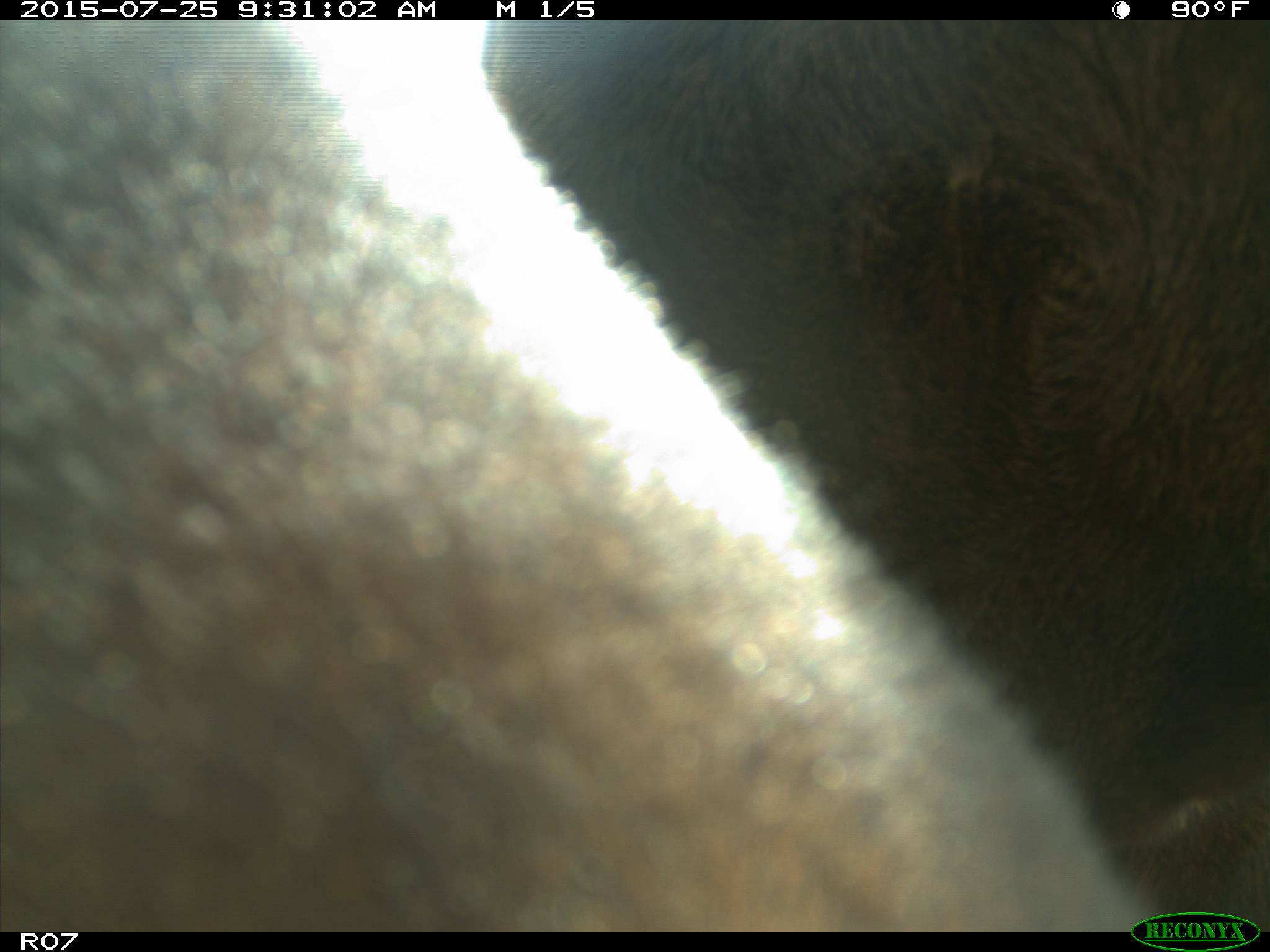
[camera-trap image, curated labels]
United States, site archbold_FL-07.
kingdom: Animalia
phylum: Chordata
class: Mammalia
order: Artiodactyla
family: Bovidae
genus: Bos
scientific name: Bos taurus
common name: domestic cow